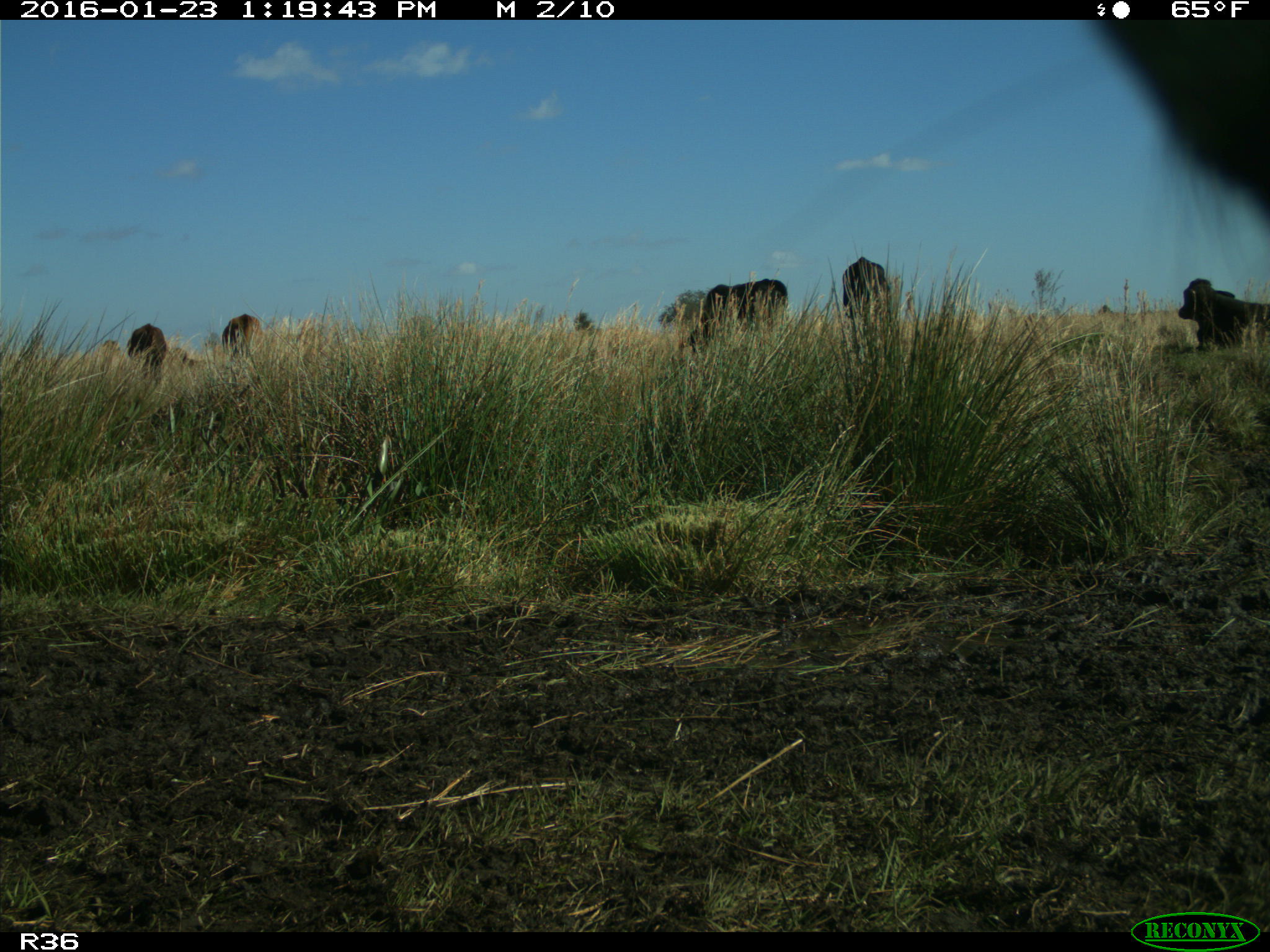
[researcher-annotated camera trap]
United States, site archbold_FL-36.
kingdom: Animalia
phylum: Chordata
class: Mammalia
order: Artiodactyla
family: Bovidae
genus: Bos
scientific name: Bos taurus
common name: domestic cow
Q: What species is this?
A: Bos taurus (domestic cow).